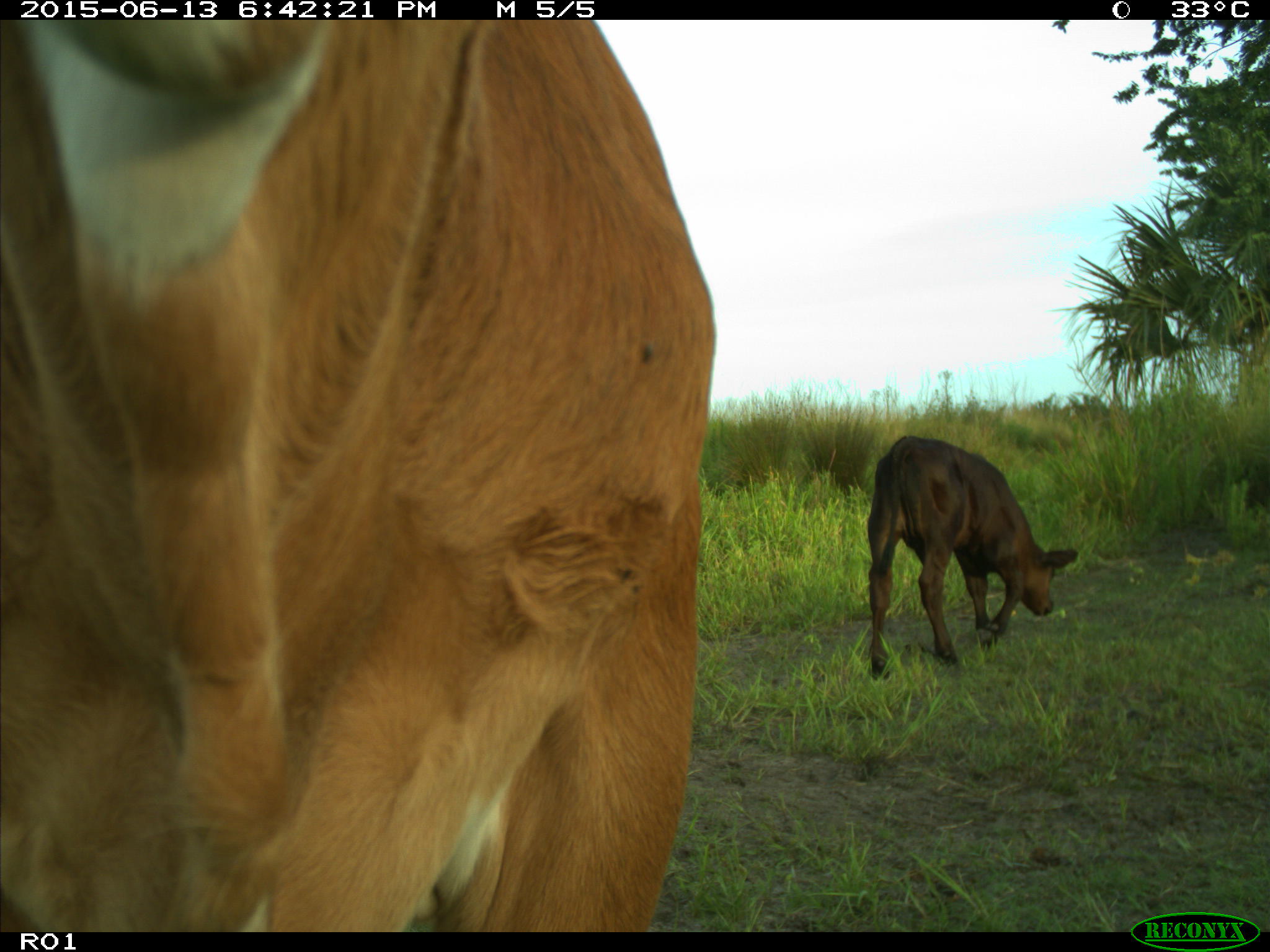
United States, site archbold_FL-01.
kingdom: Animalia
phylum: Chordata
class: Mammalia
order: Artiodactyla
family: Bovidae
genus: Bos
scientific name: Bos taurus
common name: domestic cow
Bos taurus (domestic cow).